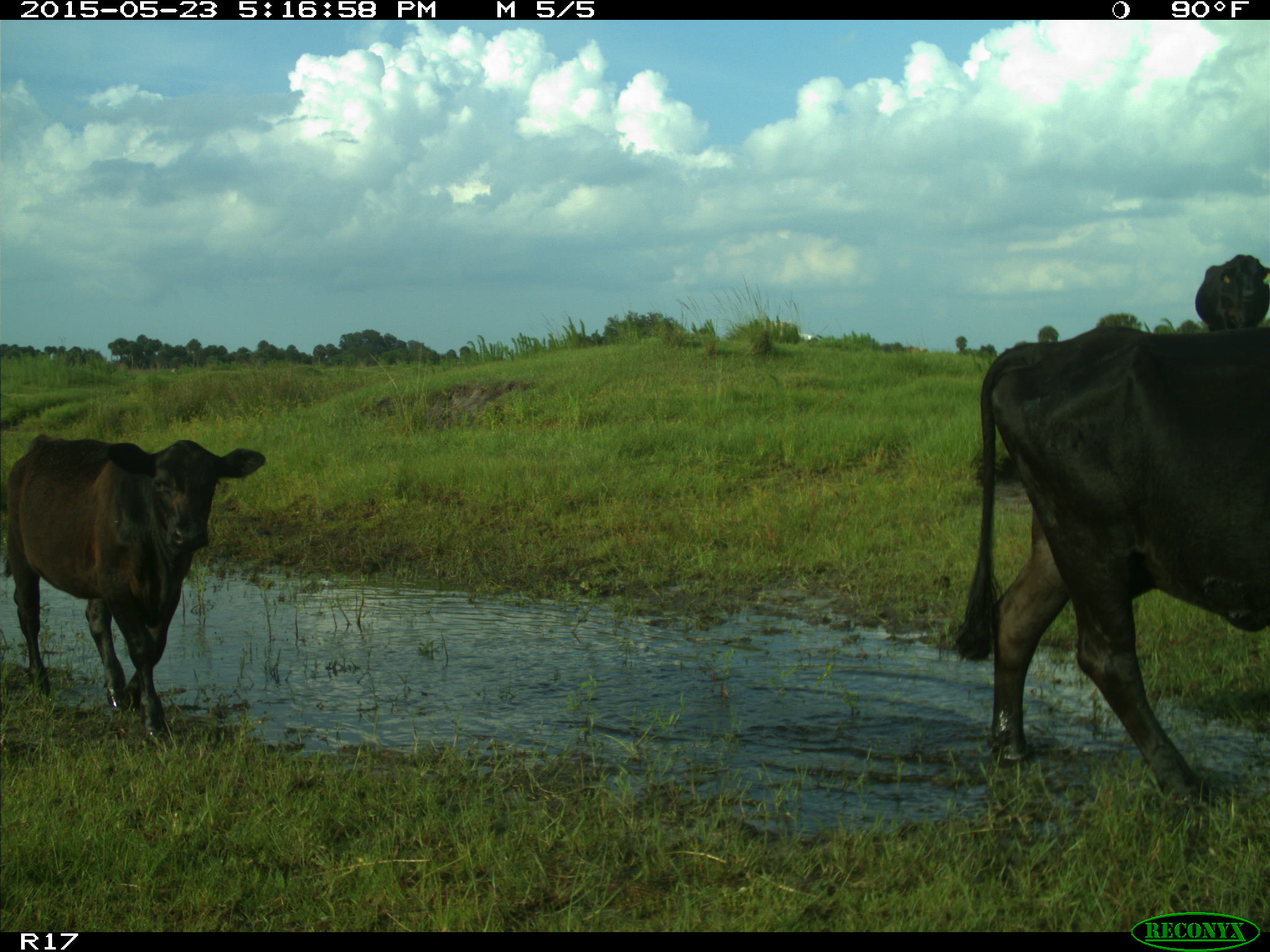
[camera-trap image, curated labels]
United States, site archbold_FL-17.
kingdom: Animalia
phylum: Chordata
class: Mammalia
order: Artiodactyla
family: Bovidae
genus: Bos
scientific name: Bos taurus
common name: domestic cow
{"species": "Bos taurus (domestic cow)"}